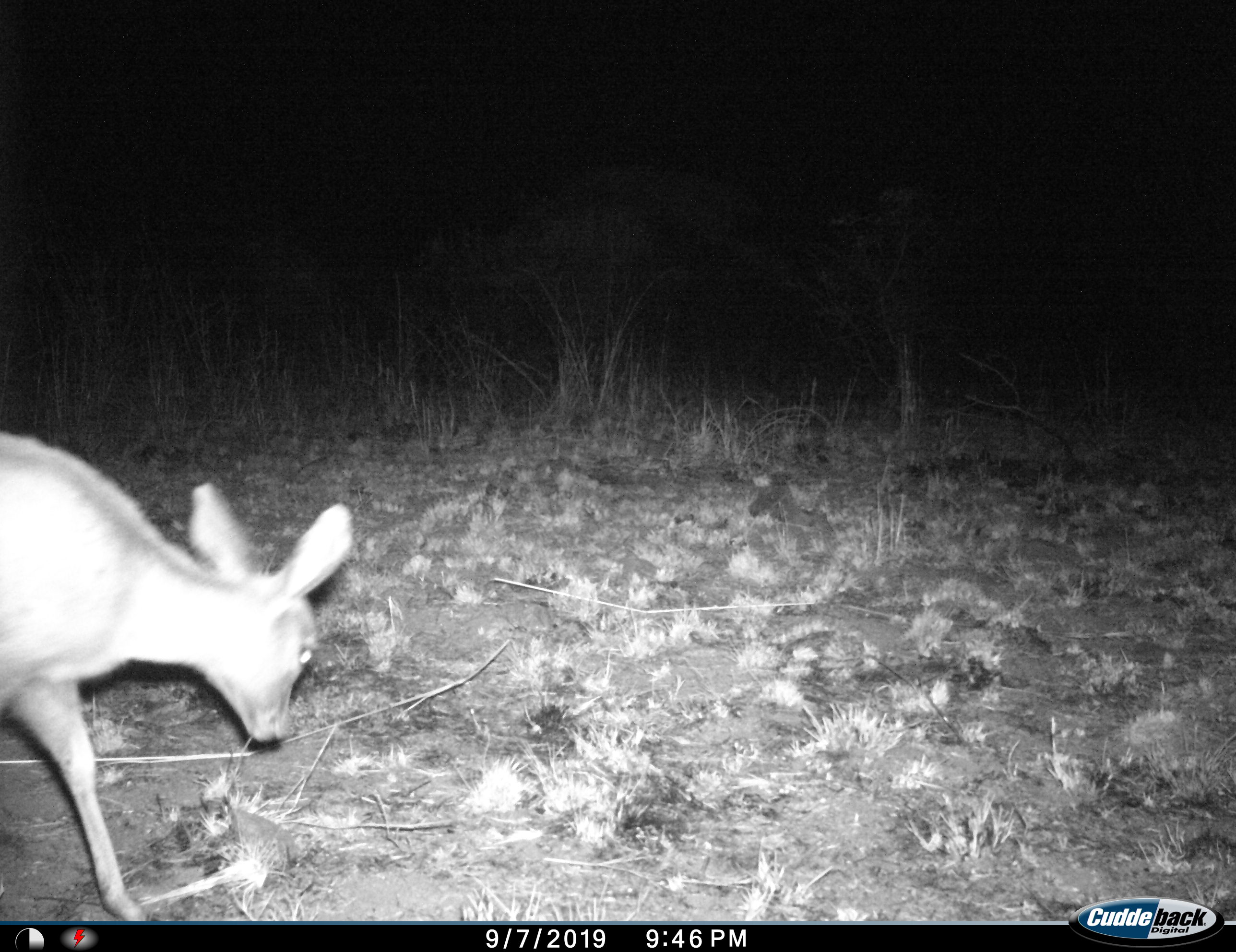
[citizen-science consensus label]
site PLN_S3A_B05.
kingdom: Animalia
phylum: Chordata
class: Mammalia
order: Artiodactyla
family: Bovidae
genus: Sylvicapra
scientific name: Sylvicapra grimmia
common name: common duiker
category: duikercommongrey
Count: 1.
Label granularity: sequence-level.